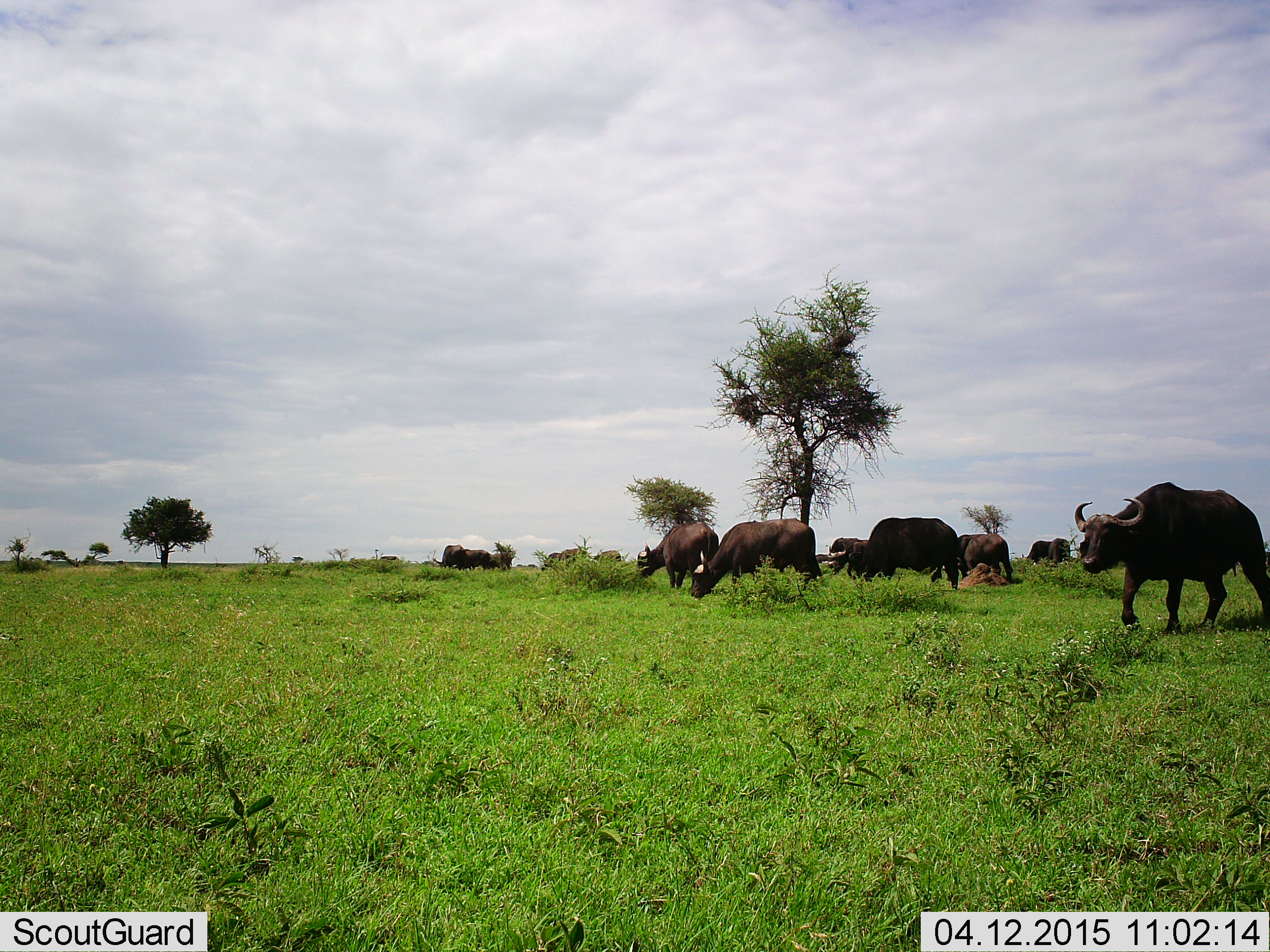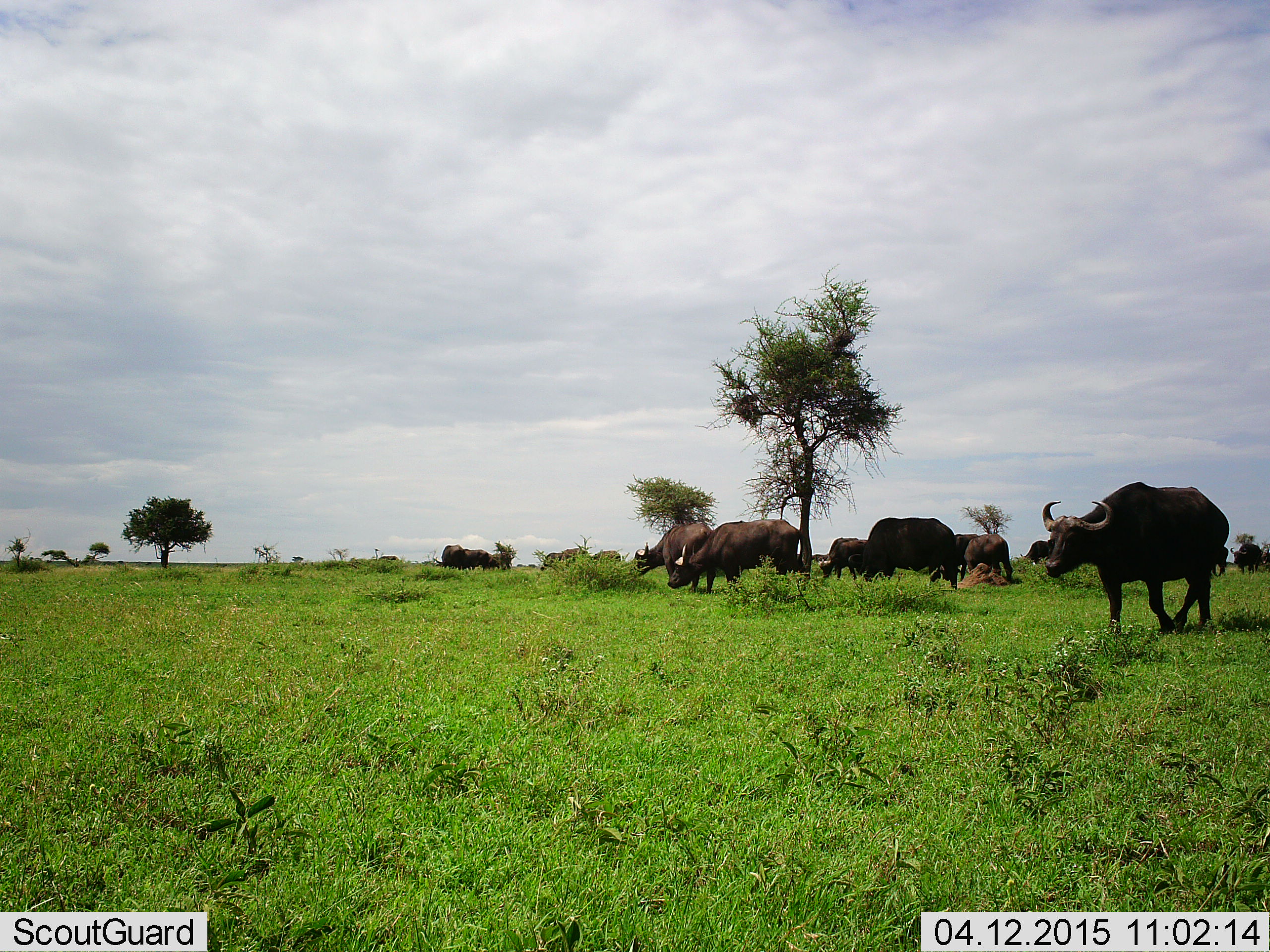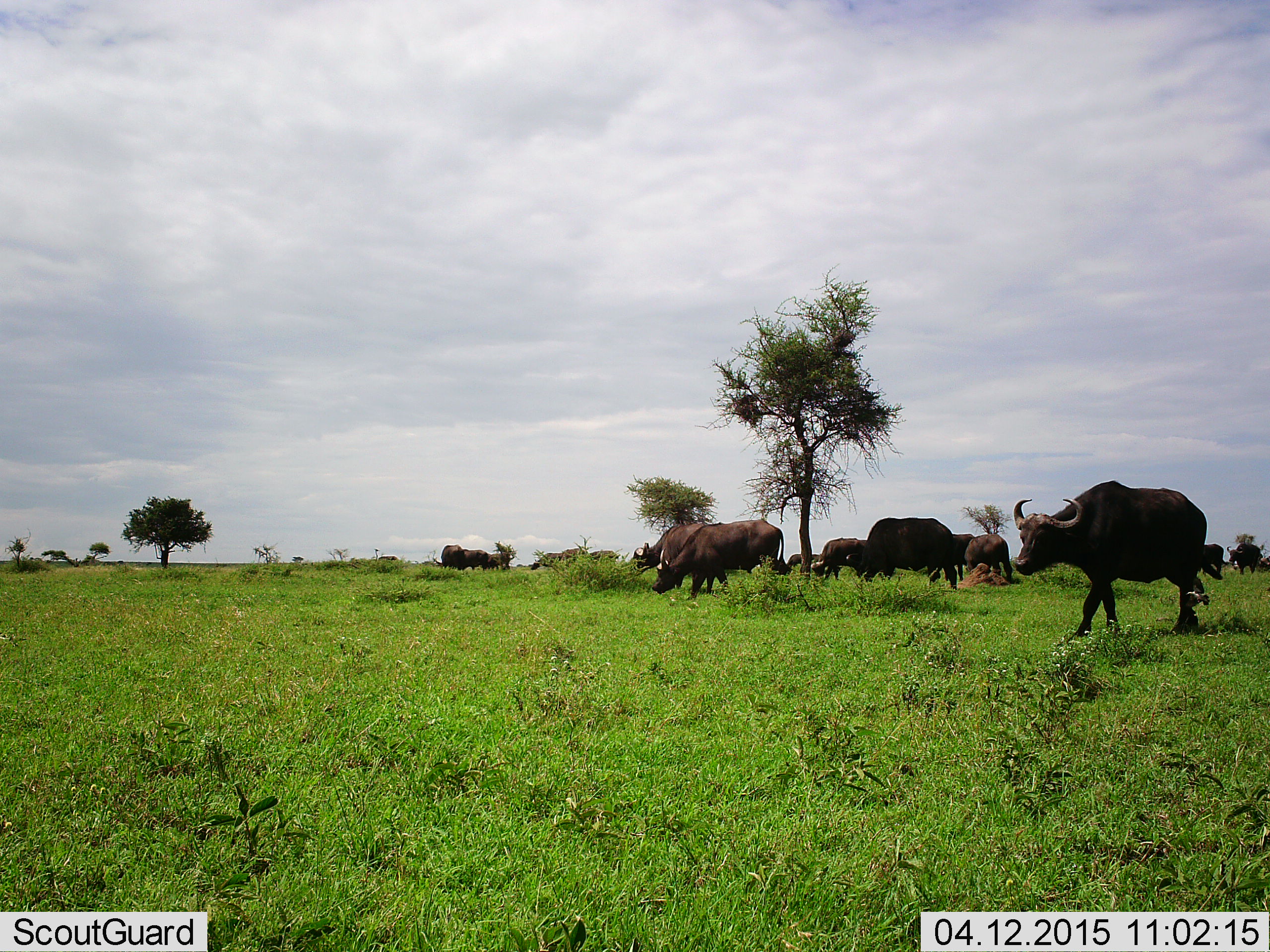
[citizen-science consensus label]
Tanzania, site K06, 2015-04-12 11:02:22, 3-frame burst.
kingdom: Animalia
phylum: Chordata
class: Mammalia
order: Artiodactyla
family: Bovidae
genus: Syncerus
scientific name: Syncerus caffer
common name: cape buffalo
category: buffalo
Buffalo (cape buffalo) (Syncerus caffer), count 10. Behavior (volunteer vote fractions): standing 80%, resting 30%, moving 90%, interacting 0%. Young present (vote fraction): 20%. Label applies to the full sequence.